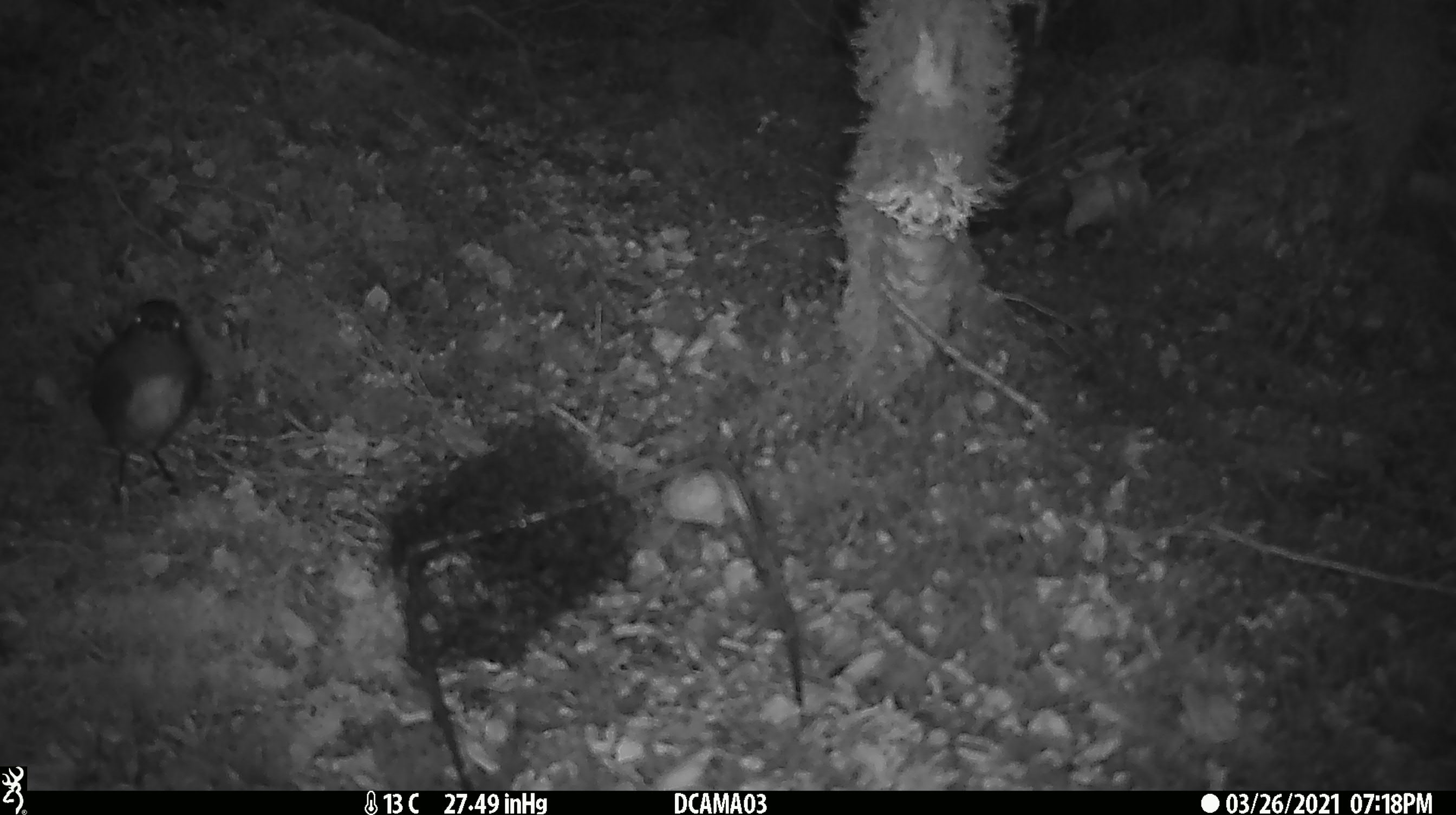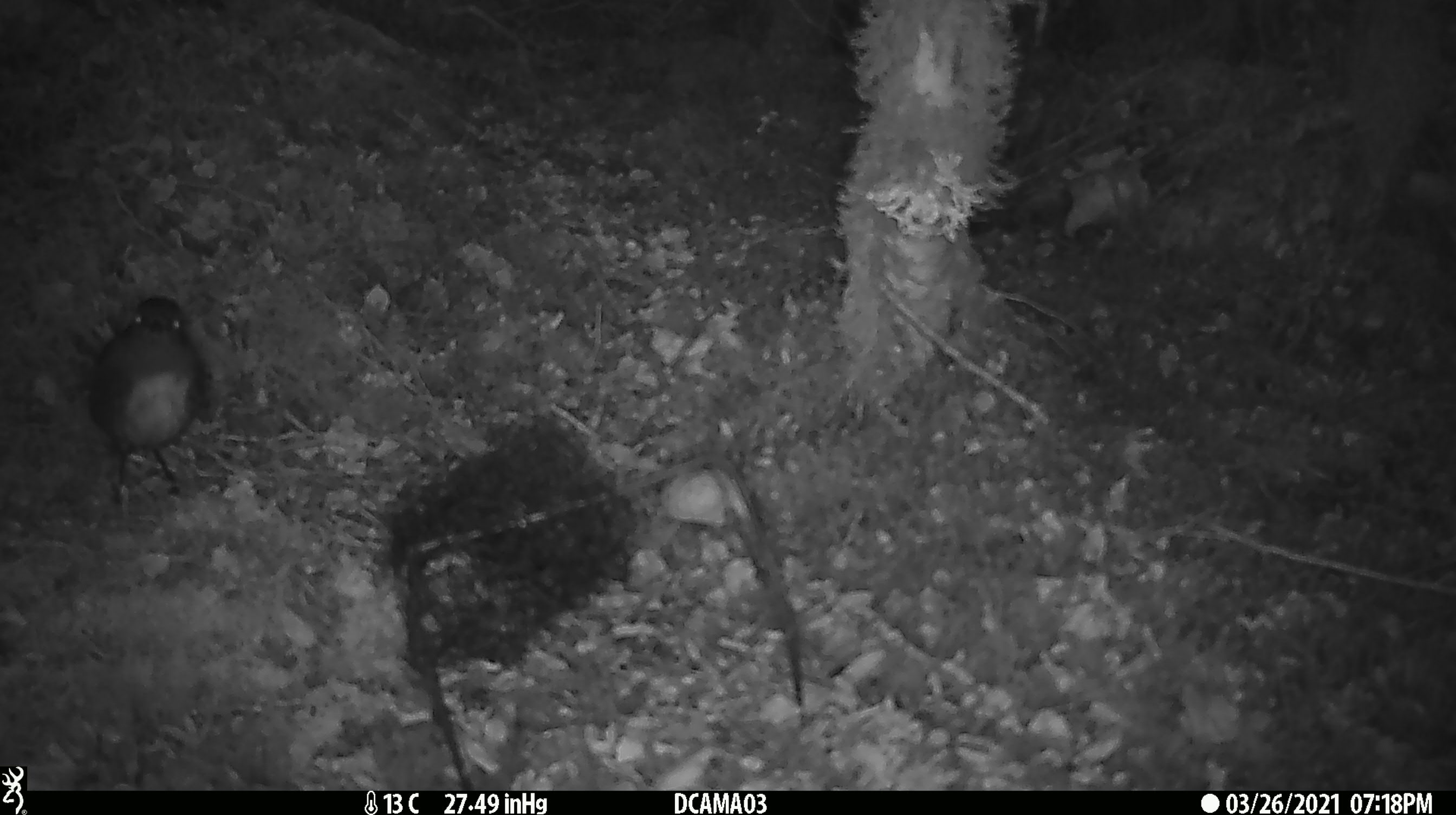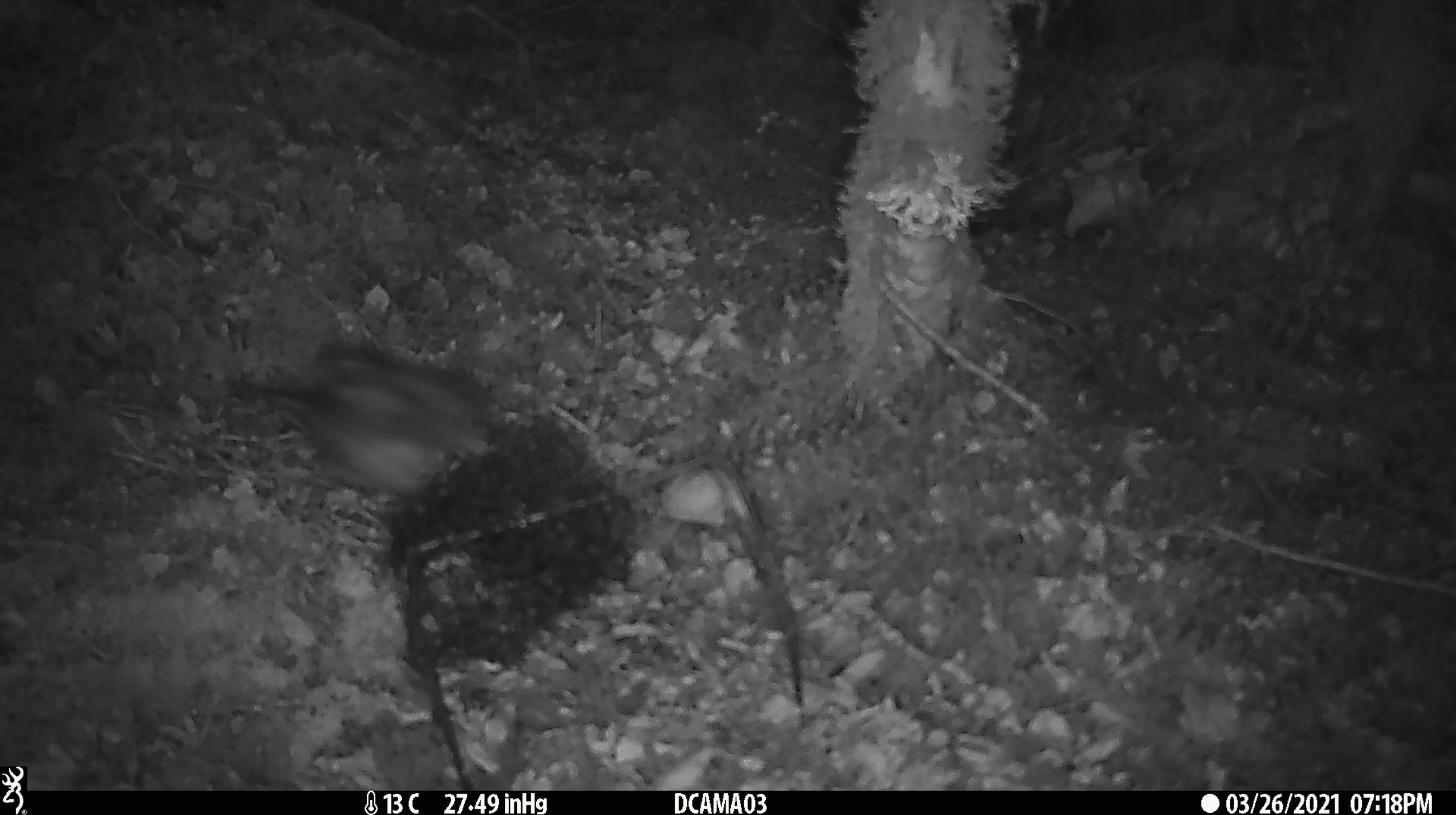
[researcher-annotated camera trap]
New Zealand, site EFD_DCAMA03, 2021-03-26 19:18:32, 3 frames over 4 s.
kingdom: Animalia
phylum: Chordata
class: Aves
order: Passeriformes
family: Petroicidae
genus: Petroica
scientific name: Petroica australis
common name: new zealand robin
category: robin